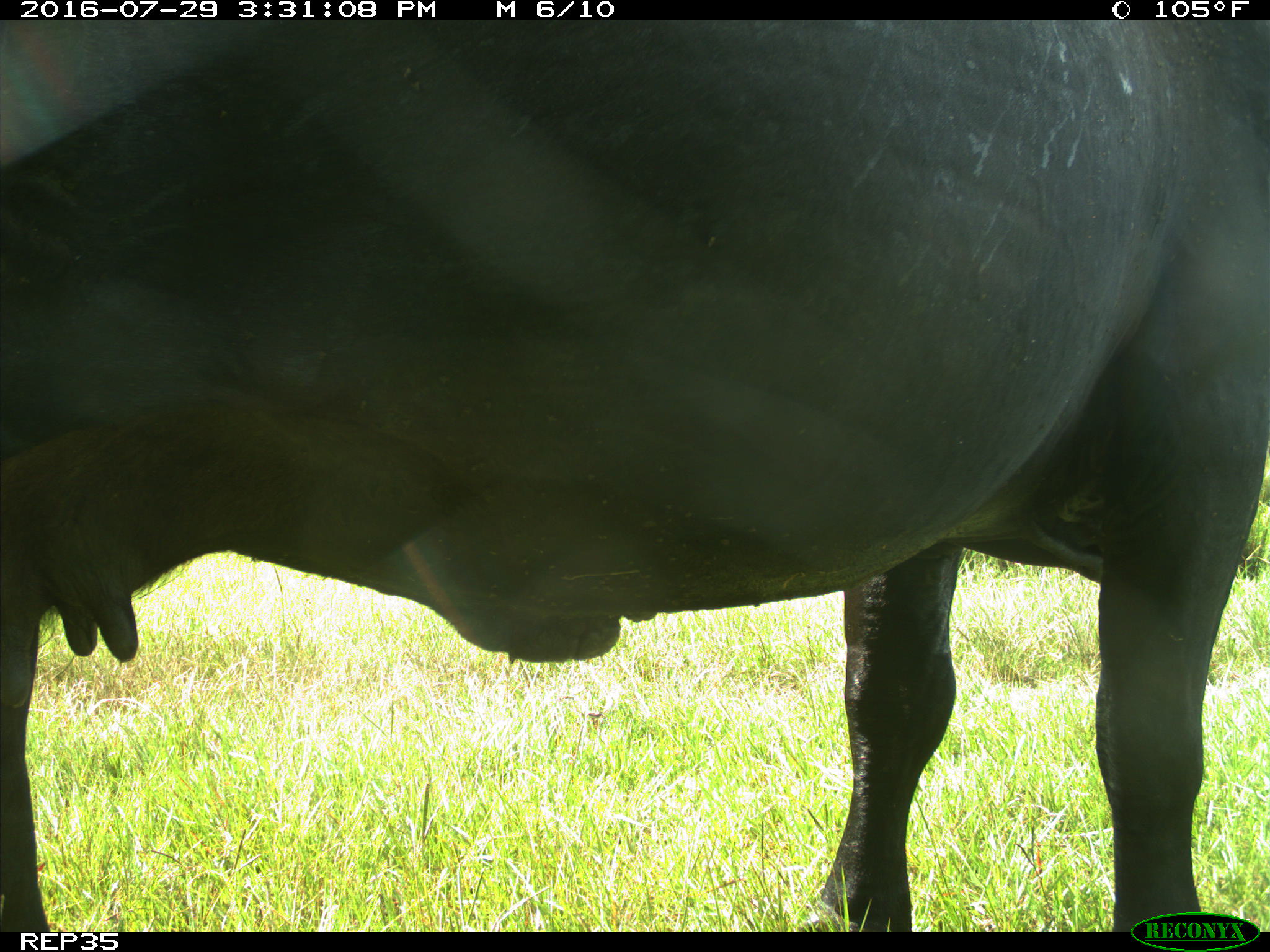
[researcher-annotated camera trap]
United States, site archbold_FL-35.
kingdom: Animalia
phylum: Chordata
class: Mammalia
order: Artiodactyla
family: Bovidae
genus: Bos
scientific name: Bos taurus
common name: domestic cow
Bos taurus (domestic cow).